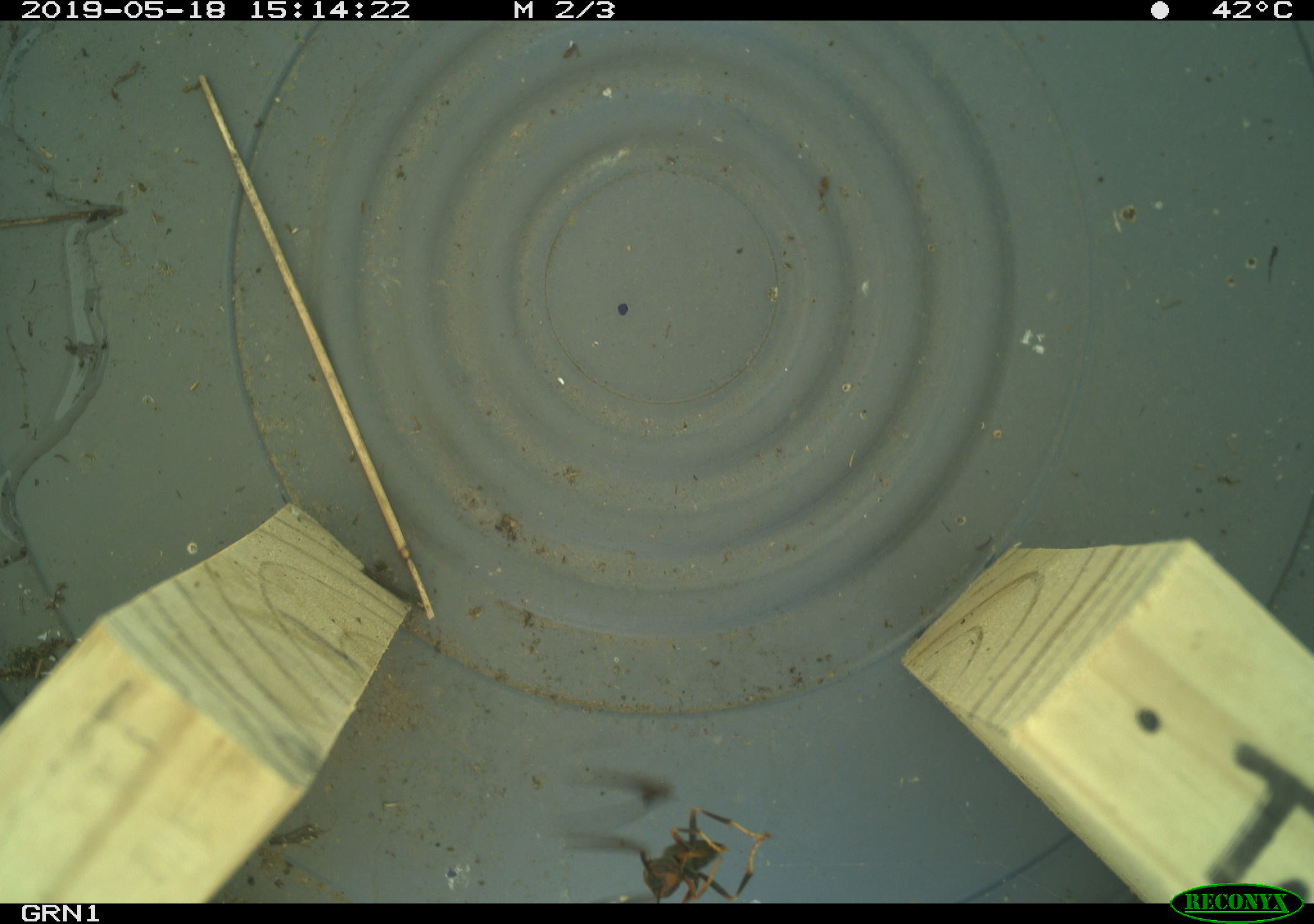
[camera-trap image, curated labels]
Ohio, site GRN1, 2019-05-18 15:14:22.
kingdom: Animalia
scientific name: Animalia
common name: animal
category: invertebrate